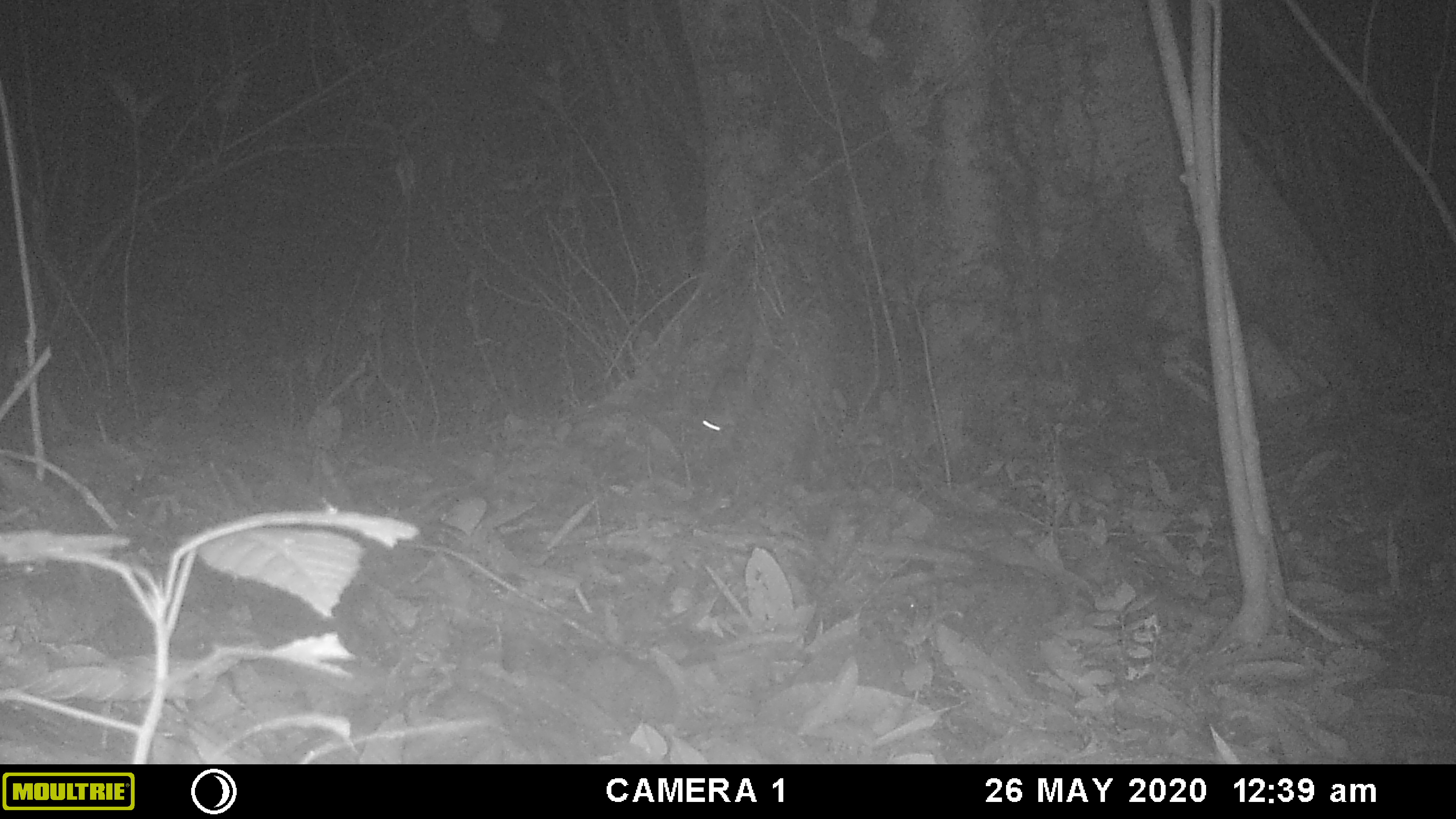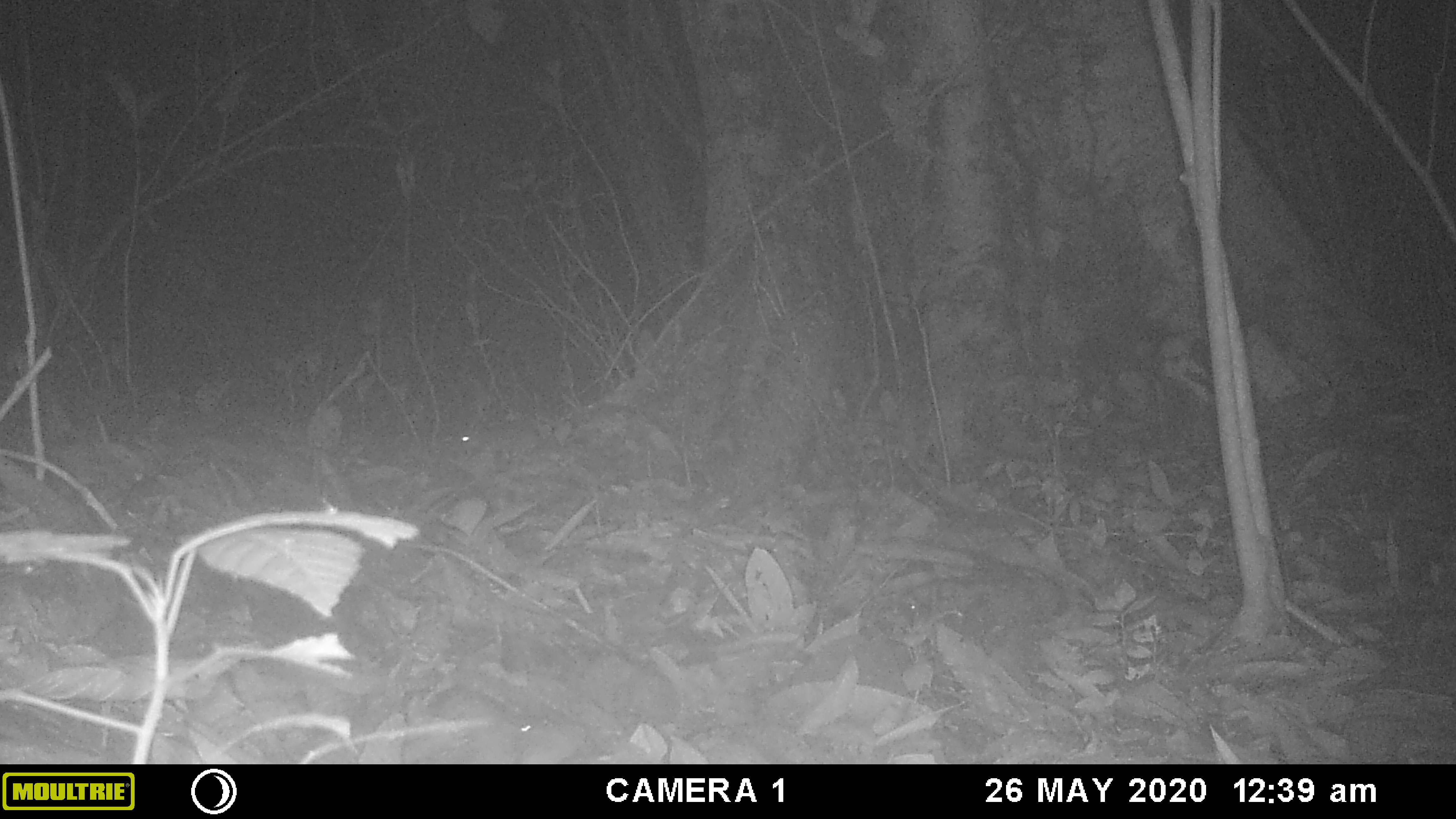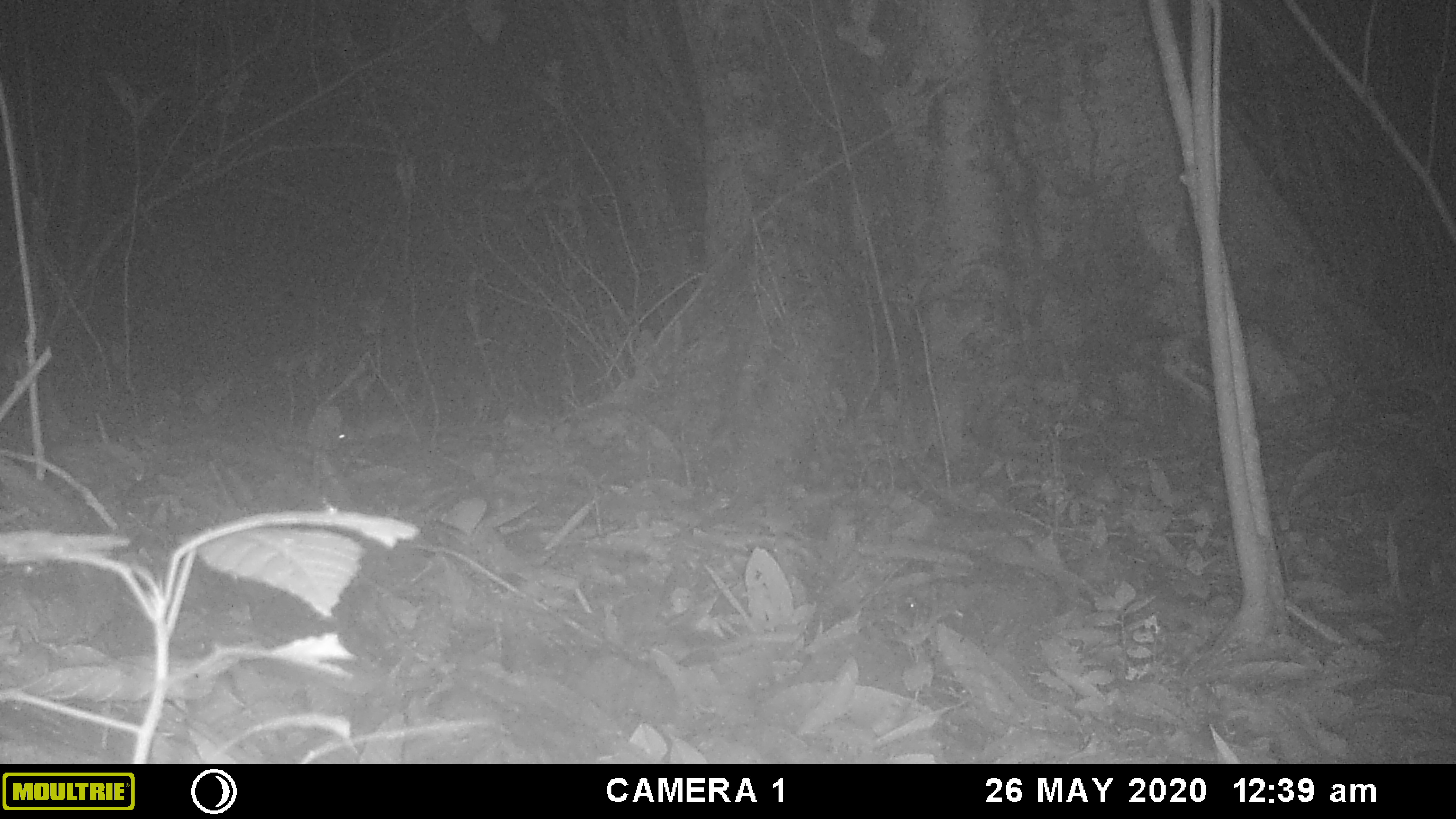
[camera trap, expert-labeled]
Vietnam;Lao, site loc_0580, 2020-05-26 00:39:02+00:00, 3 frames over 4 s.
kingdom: Animalia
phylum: Chordata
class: Mammalia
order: Rodentia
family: Muridae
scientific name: Muridae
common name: old-world mice and rats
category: unidentified murid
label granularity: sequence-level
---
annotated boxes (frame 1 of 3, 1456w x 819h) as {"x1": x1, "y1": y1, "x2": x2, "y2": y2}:
unidentified murid: {"x1": 565, "y1": 390, "x2": 735, "y2": 442}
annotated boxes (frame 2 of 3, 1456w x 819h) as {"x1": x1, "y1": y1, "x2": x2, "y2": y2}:
unidentified murid: {"x1": 452, "y1": 422, "x2": 564, "y2": 453}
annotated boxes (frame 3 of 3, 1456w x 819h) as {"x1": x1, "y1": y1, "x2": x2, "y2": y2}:
unidentified murid: {"x1": 334, "y1": 433, "x2": 475, "y2": 491}